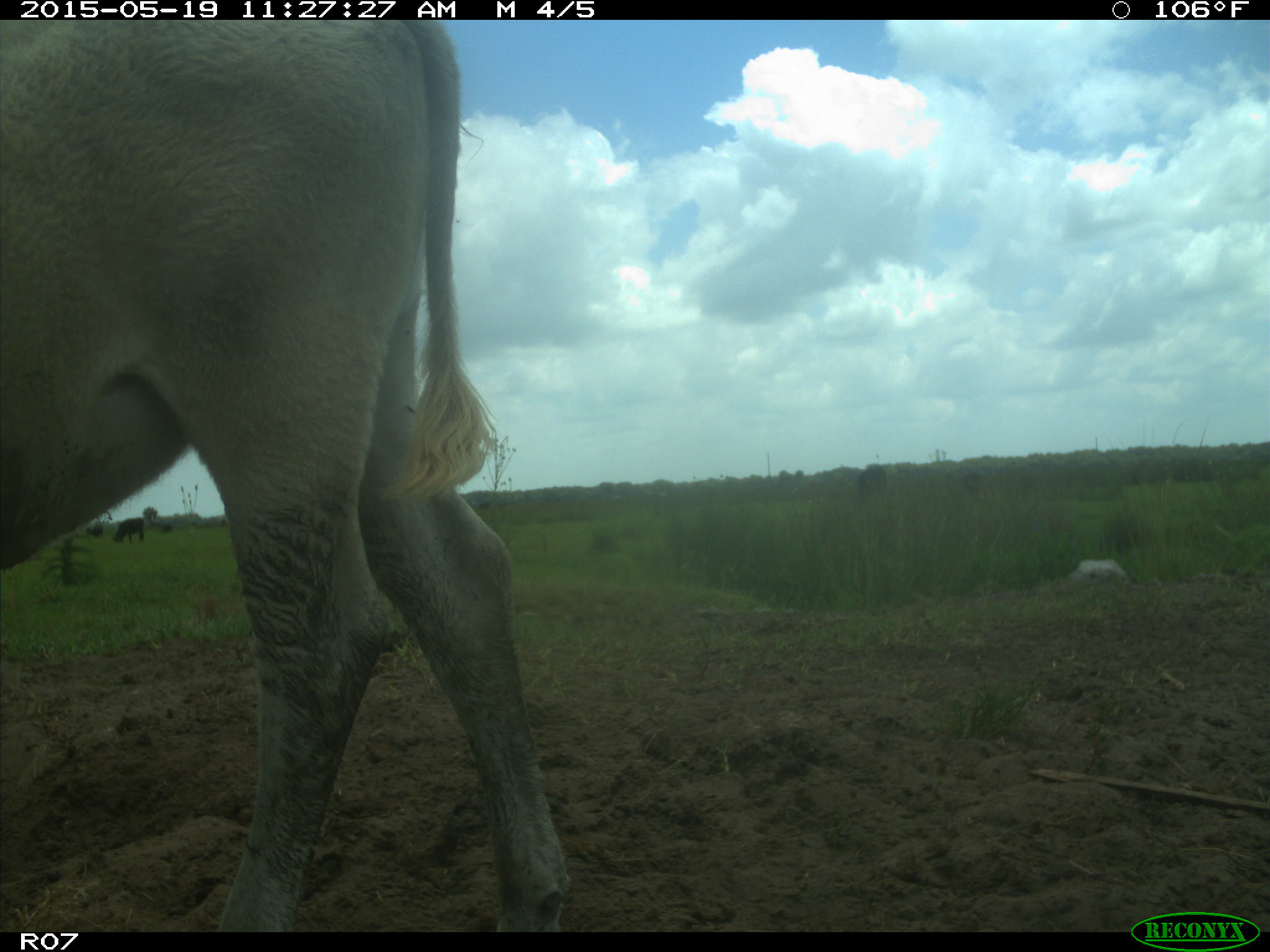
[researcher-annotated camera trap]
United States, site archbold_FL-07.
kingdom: Animalia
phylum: Chordata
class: Mammalia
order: Artiodactyla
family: Bovidae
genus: Bos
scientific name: Bos taurus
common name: domestic cow